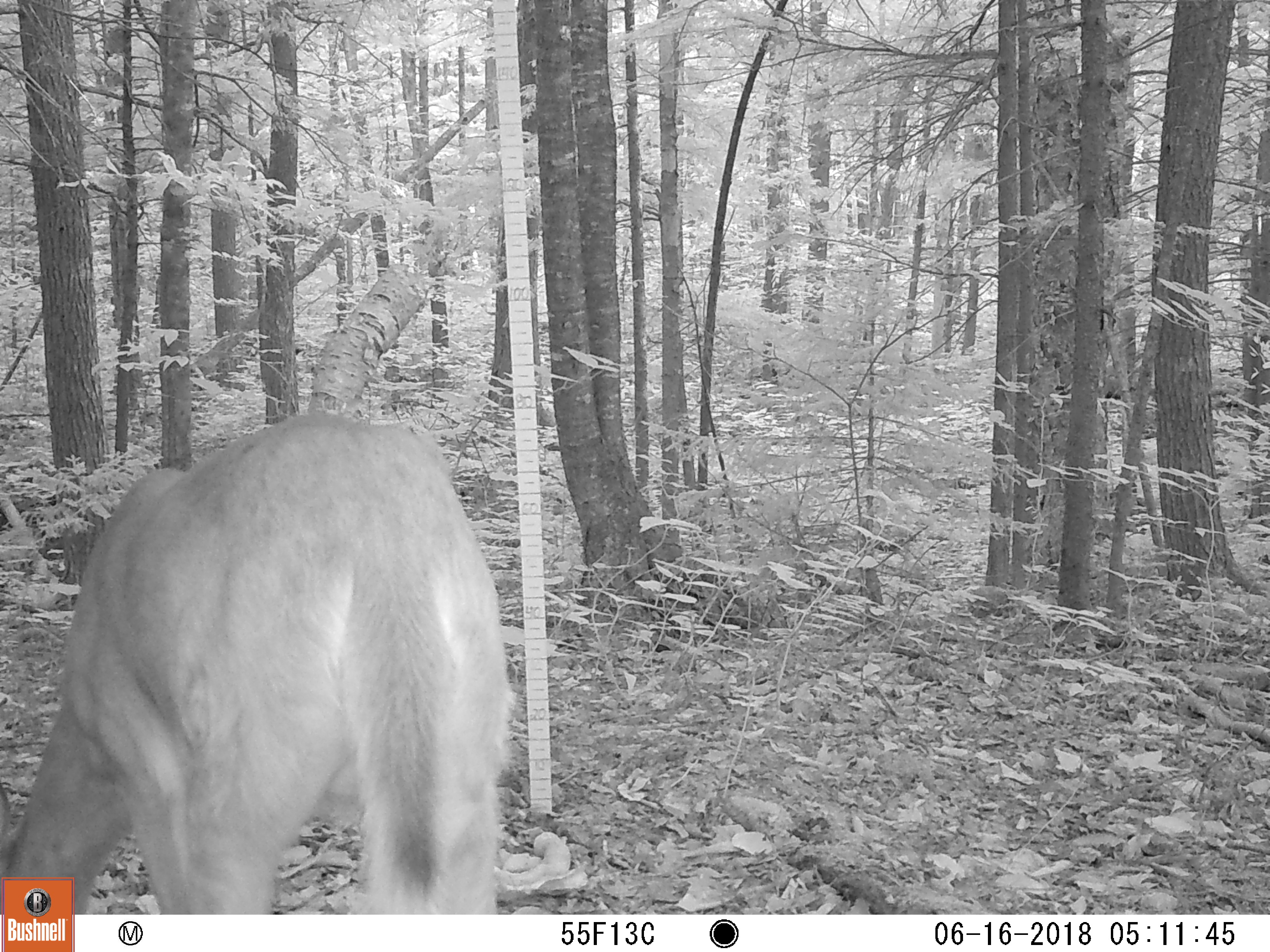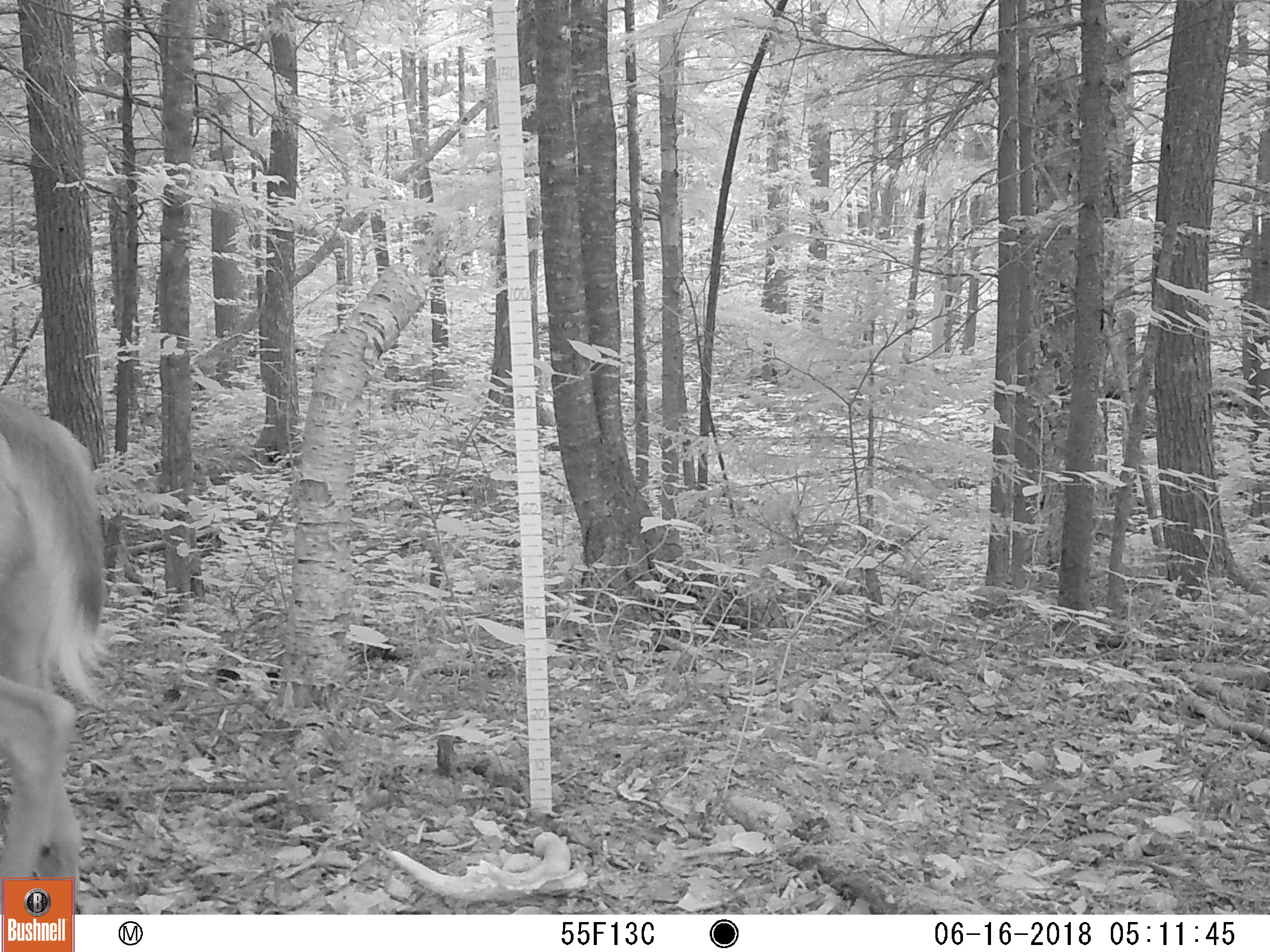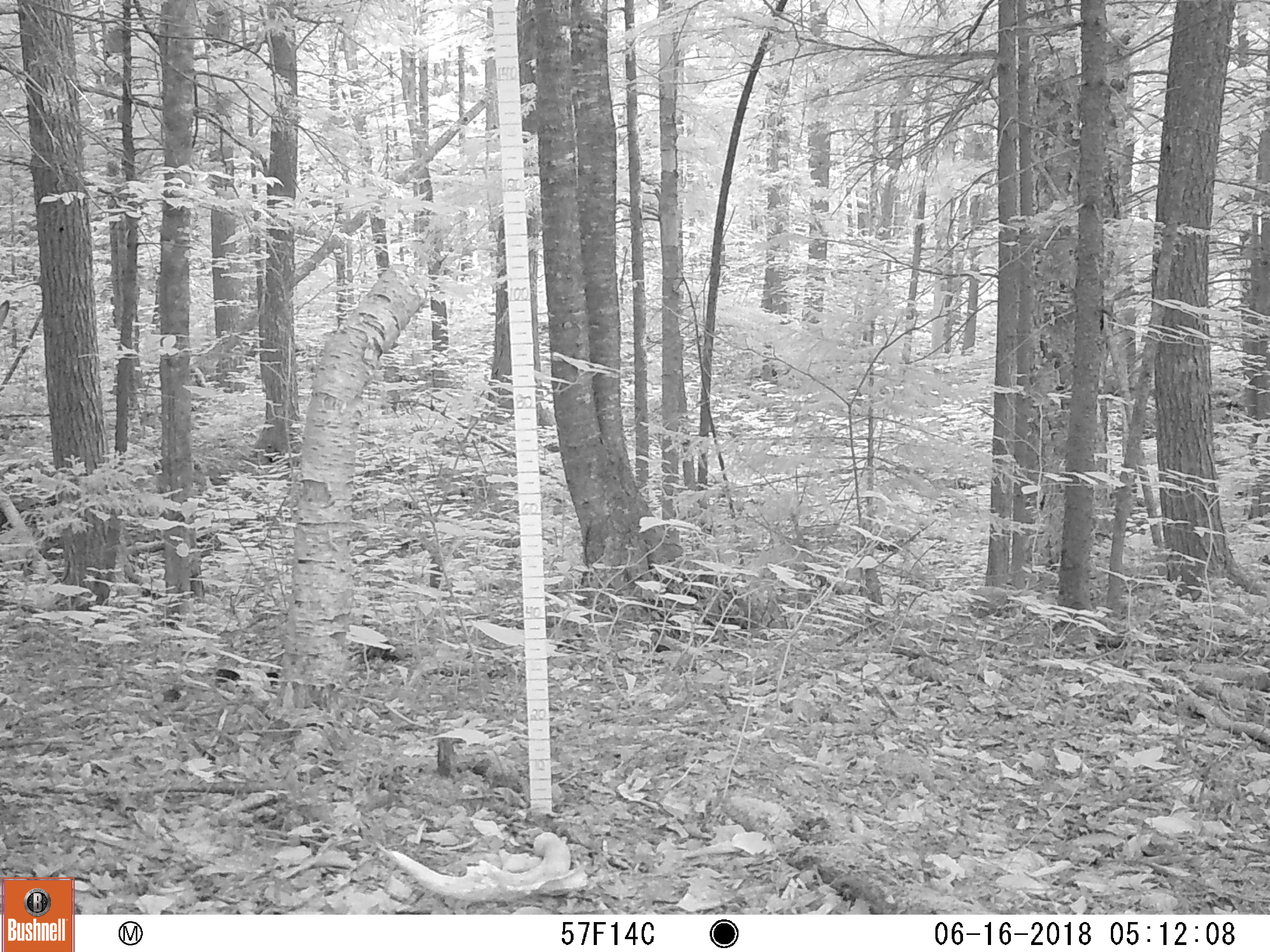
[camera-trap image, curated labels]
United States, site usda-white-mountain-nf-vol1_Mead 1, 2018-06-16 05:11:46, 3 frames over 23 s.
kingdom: Animalia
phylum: Chordata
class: Mammalia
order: Artiodactyla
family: Cervidae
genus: Odocoileus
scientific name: Odocoileus virginianus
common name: white-tailed deer